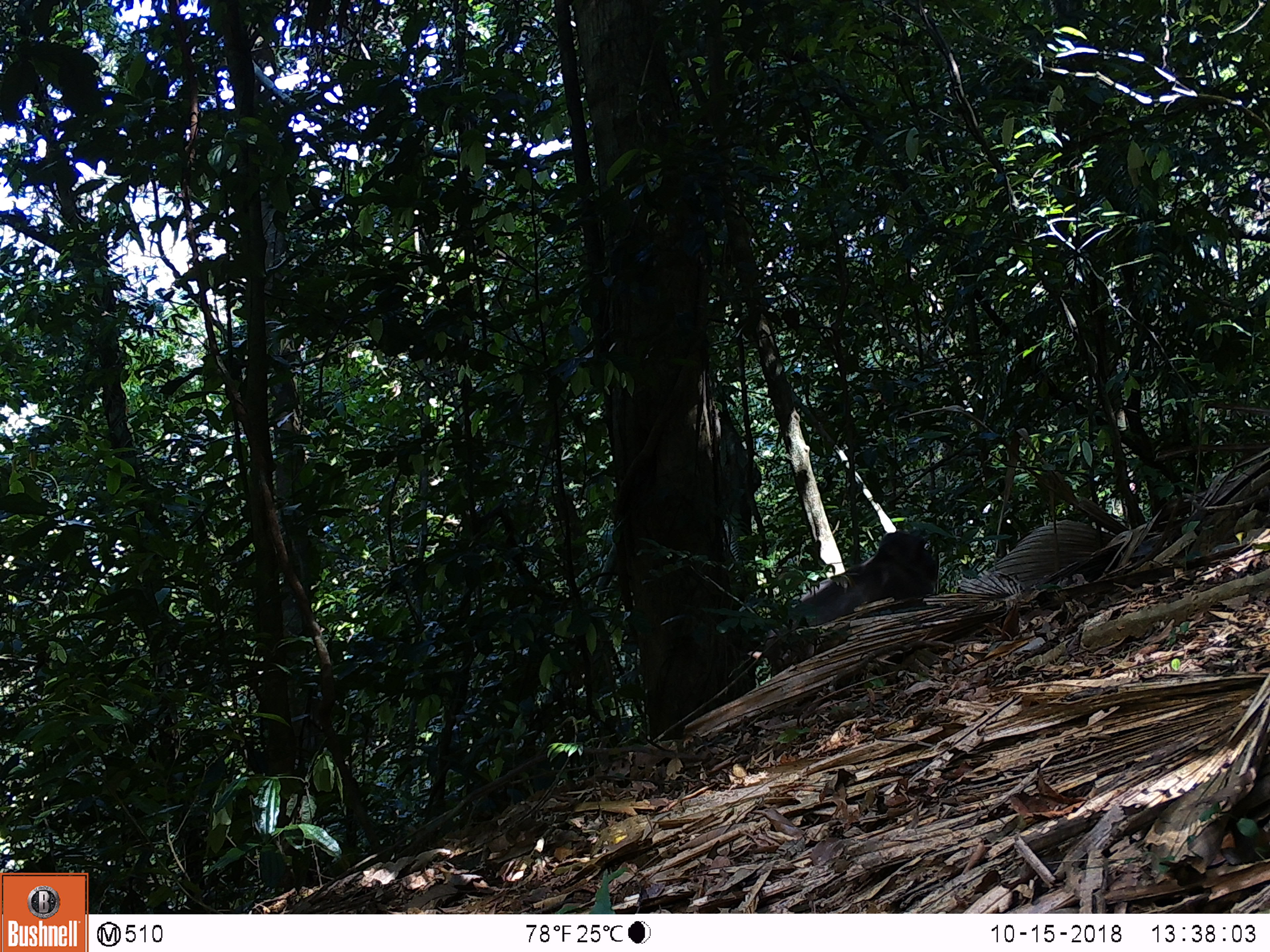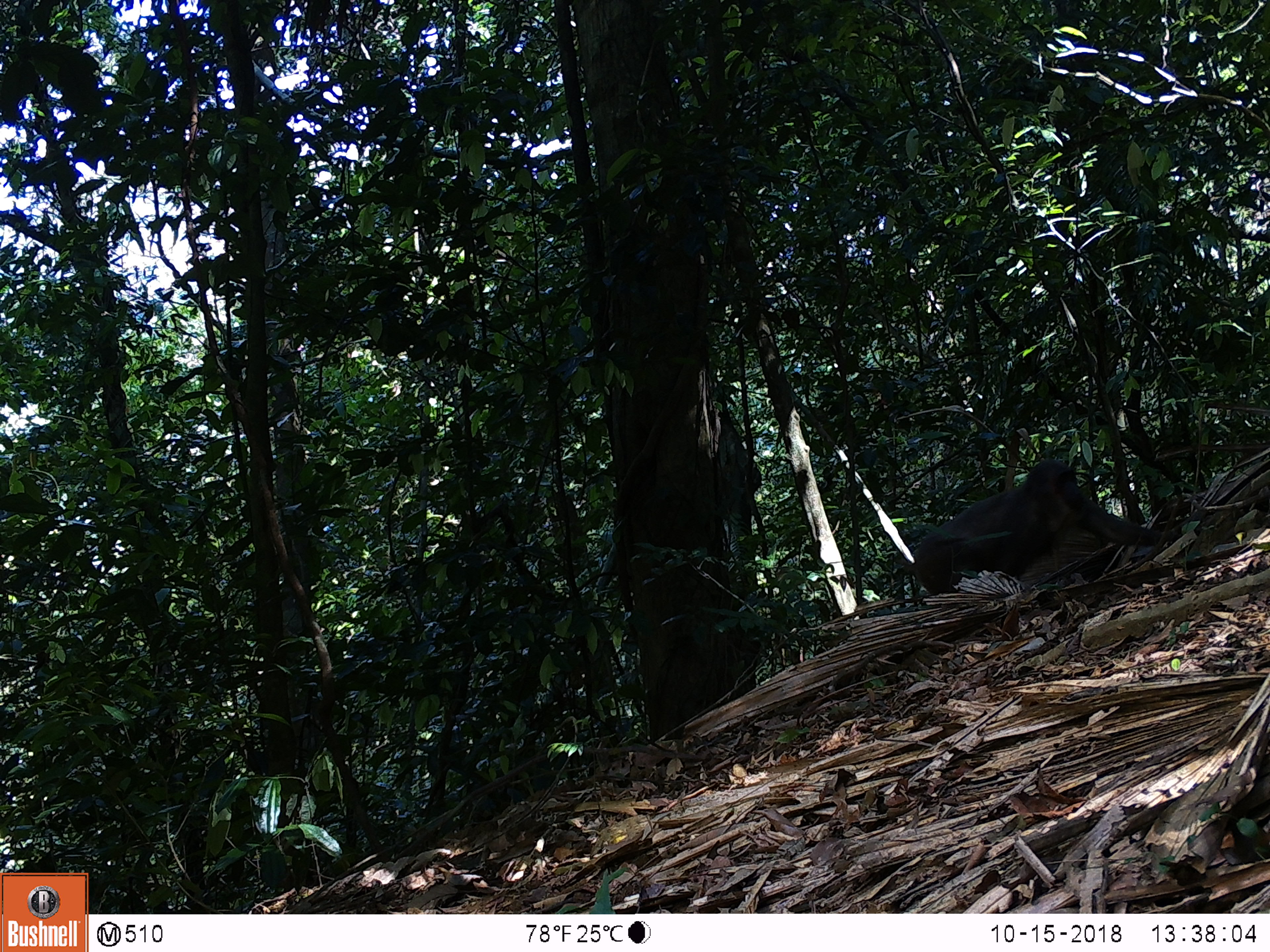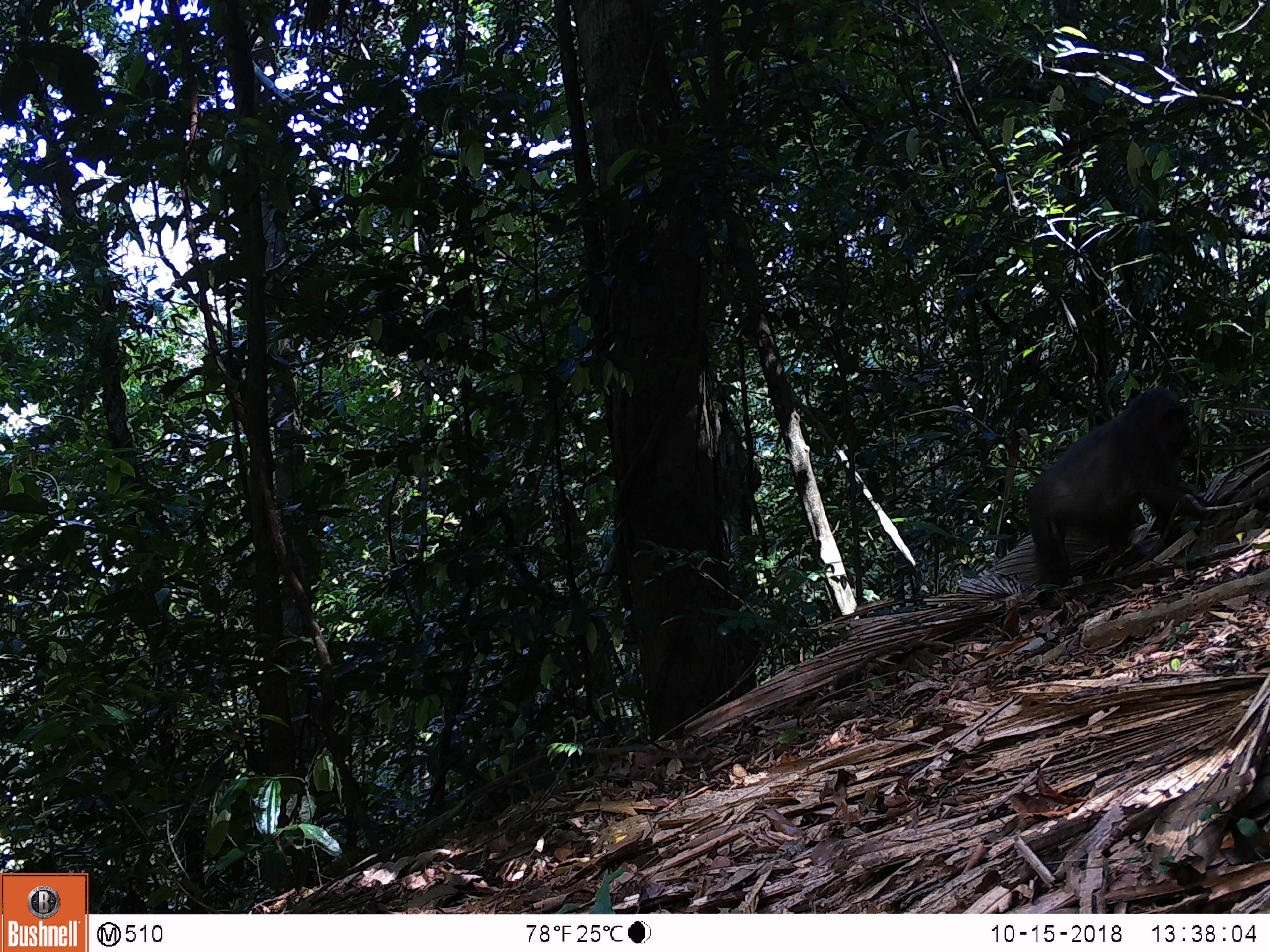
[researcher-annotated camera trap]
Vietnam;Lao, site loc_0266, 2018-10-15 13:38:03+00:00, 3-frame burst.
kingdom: Animalia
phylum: Chordata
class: Mammalia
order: Primates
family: Cercopithecidae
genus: Macaca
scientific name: Macaca arctoides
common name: stump-tailed macaque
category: stump tailed macaque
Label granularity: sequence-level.